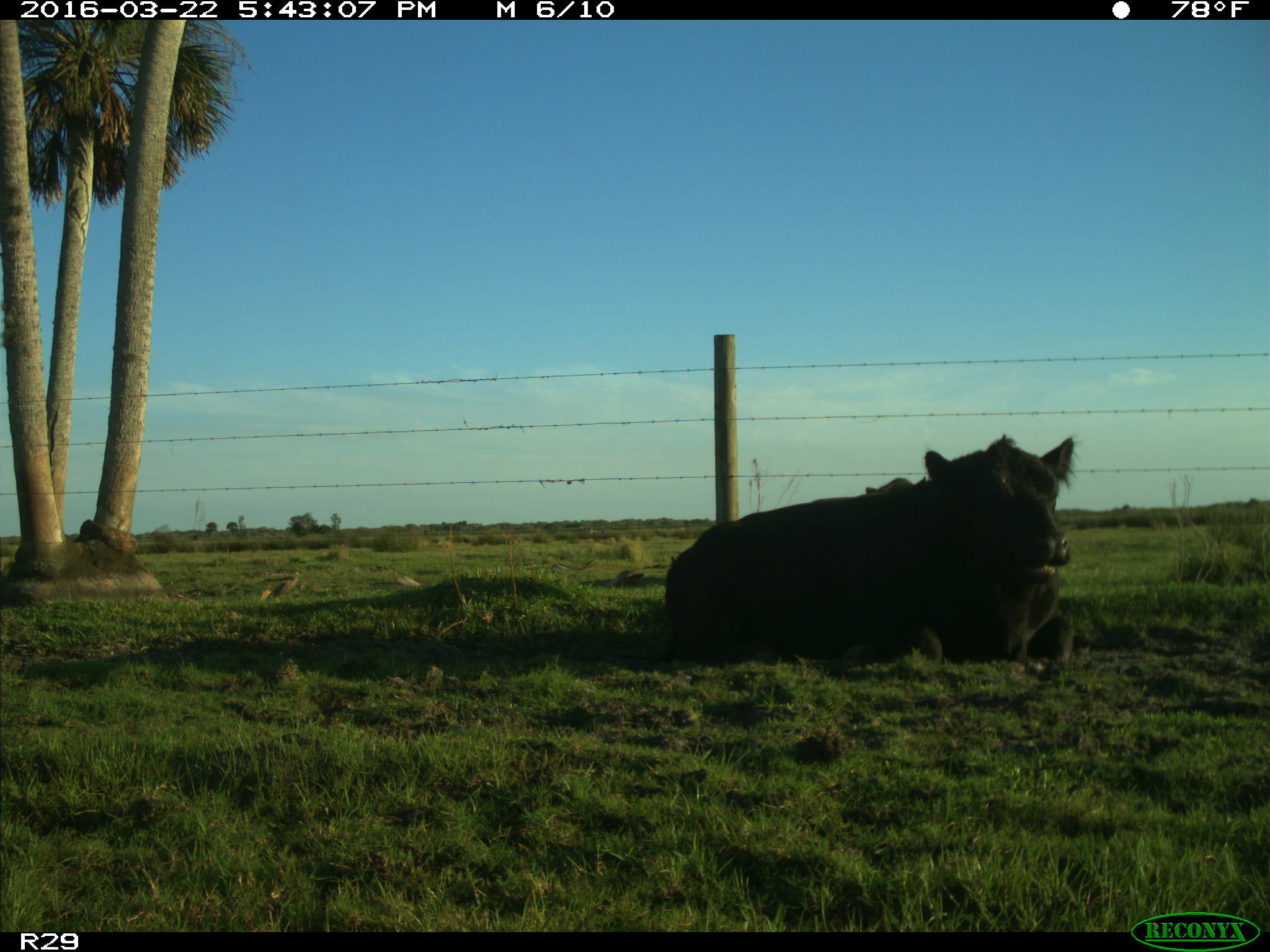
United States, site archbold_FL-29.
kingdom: Animalia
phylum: Chordata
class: Mammalia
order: Artiodactyla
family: Bovidae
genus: Bos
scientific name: Bos taurus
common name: domestic cow